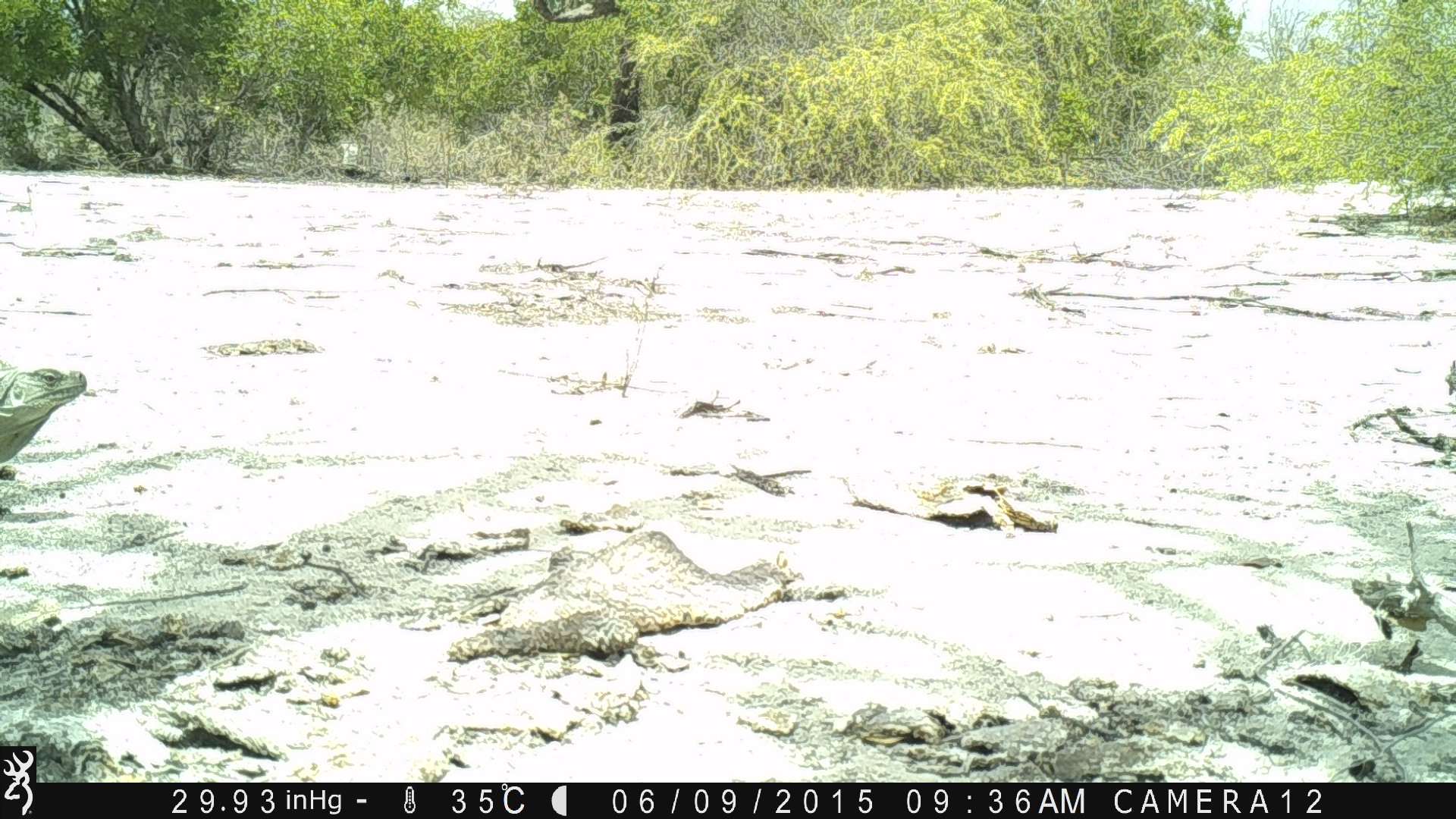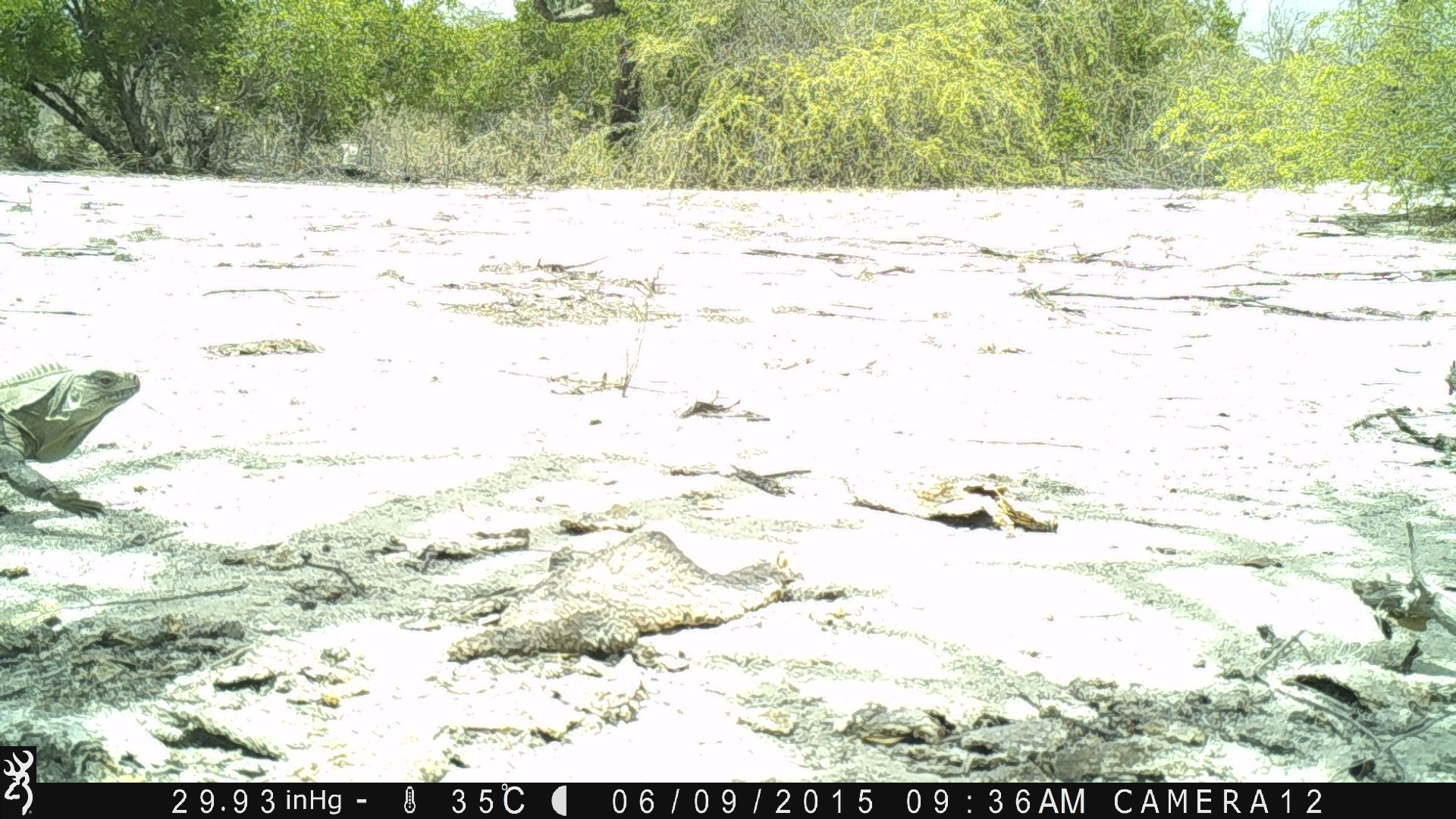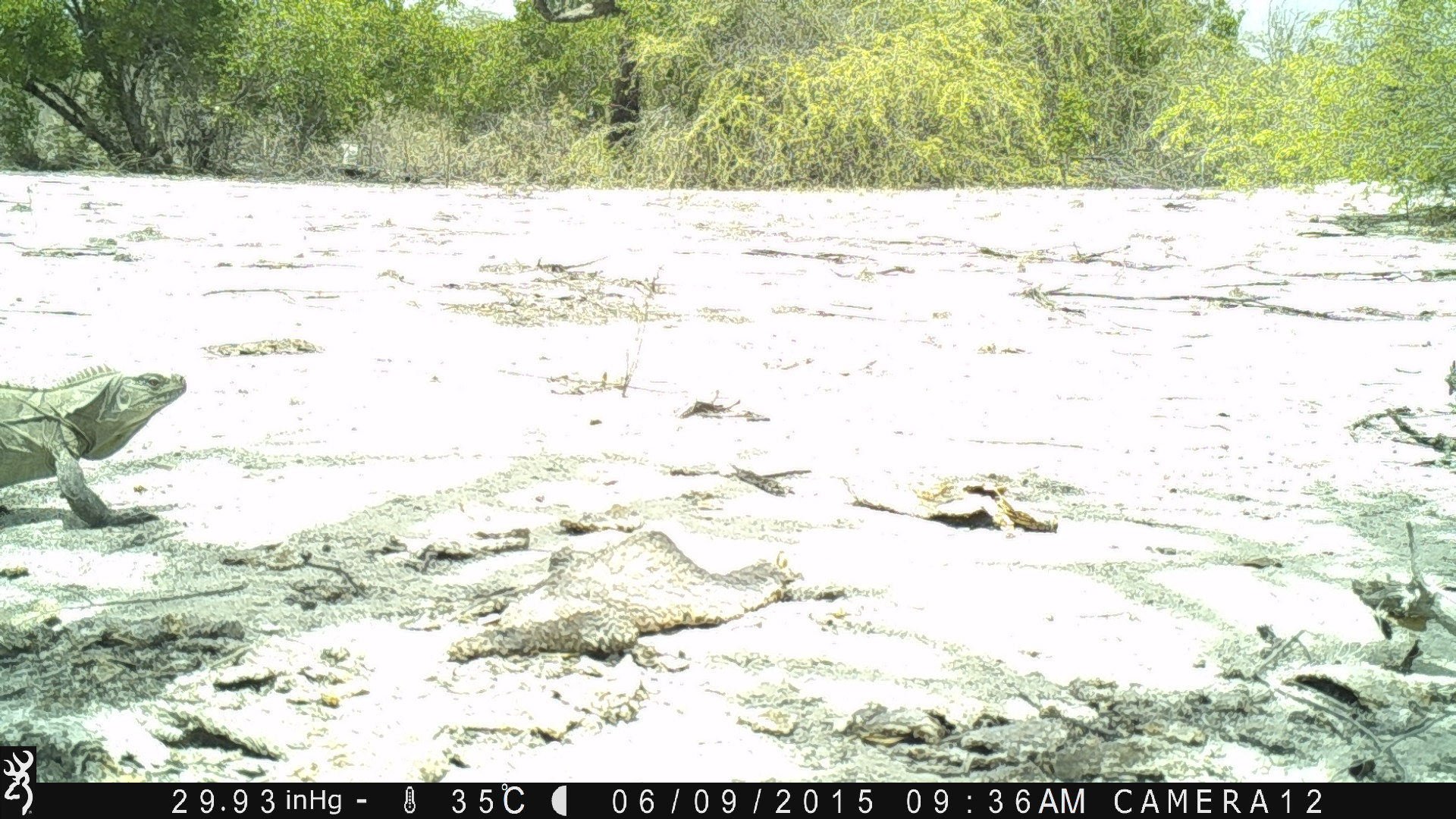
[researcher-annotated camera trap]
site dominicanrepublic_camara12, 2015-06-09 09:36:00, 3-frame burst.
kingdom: Animalia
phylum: Chordata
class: Reptilia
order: Squamata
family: Iguanidae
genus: Iguana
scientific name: Iguana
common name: typical iguanas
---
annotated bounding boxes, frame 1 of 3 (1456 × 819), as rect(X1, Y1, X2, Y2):
iguana: rect(0, 357, 90, 473)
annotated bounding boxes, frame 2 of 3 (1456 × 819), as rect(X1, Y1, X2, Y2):
iguana: rect(0, 364, 141, 523)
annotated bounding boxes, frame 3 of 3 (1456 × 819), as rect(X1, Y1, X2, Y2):
iguana: rect(0, 366, 190, 522)